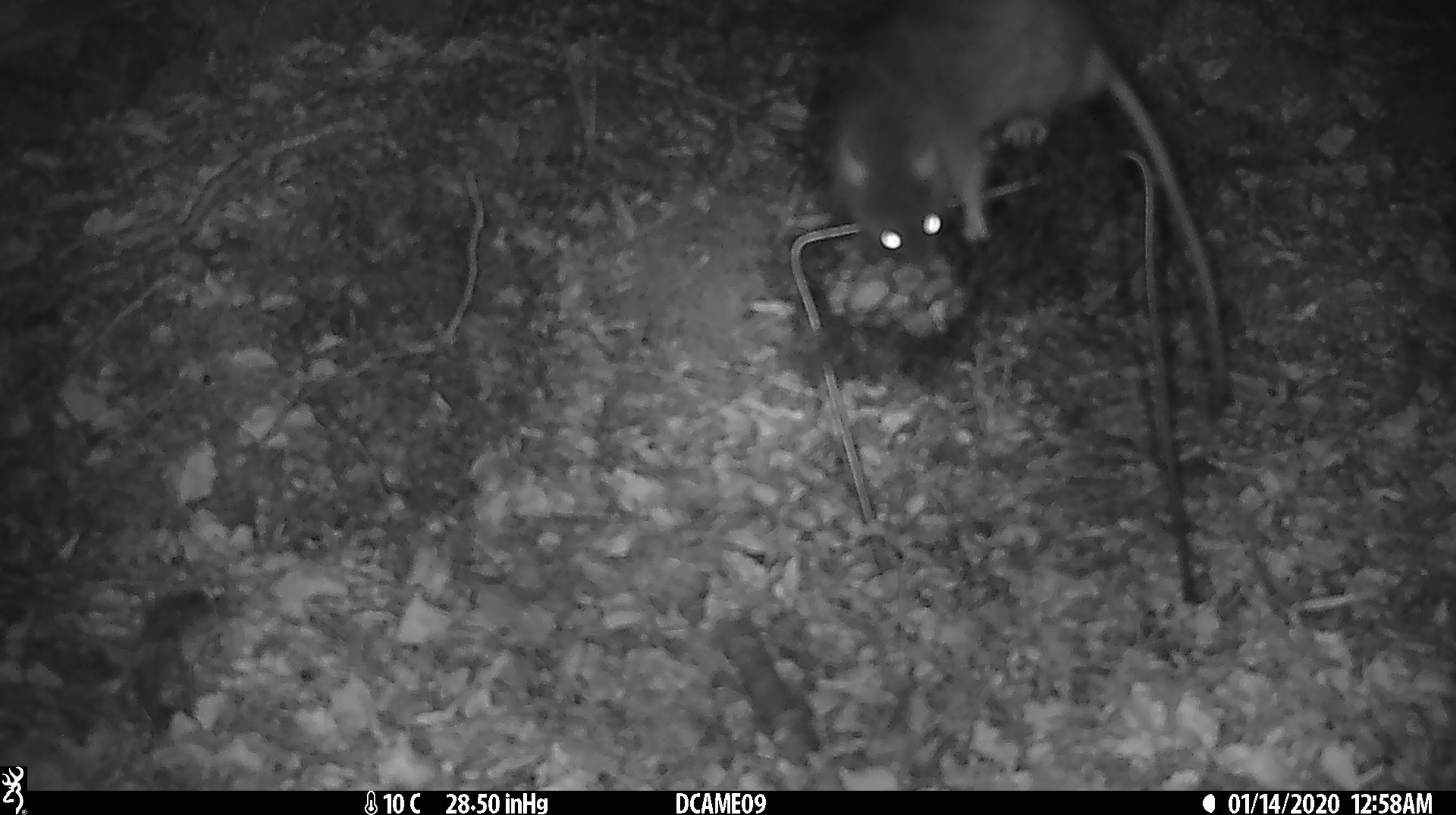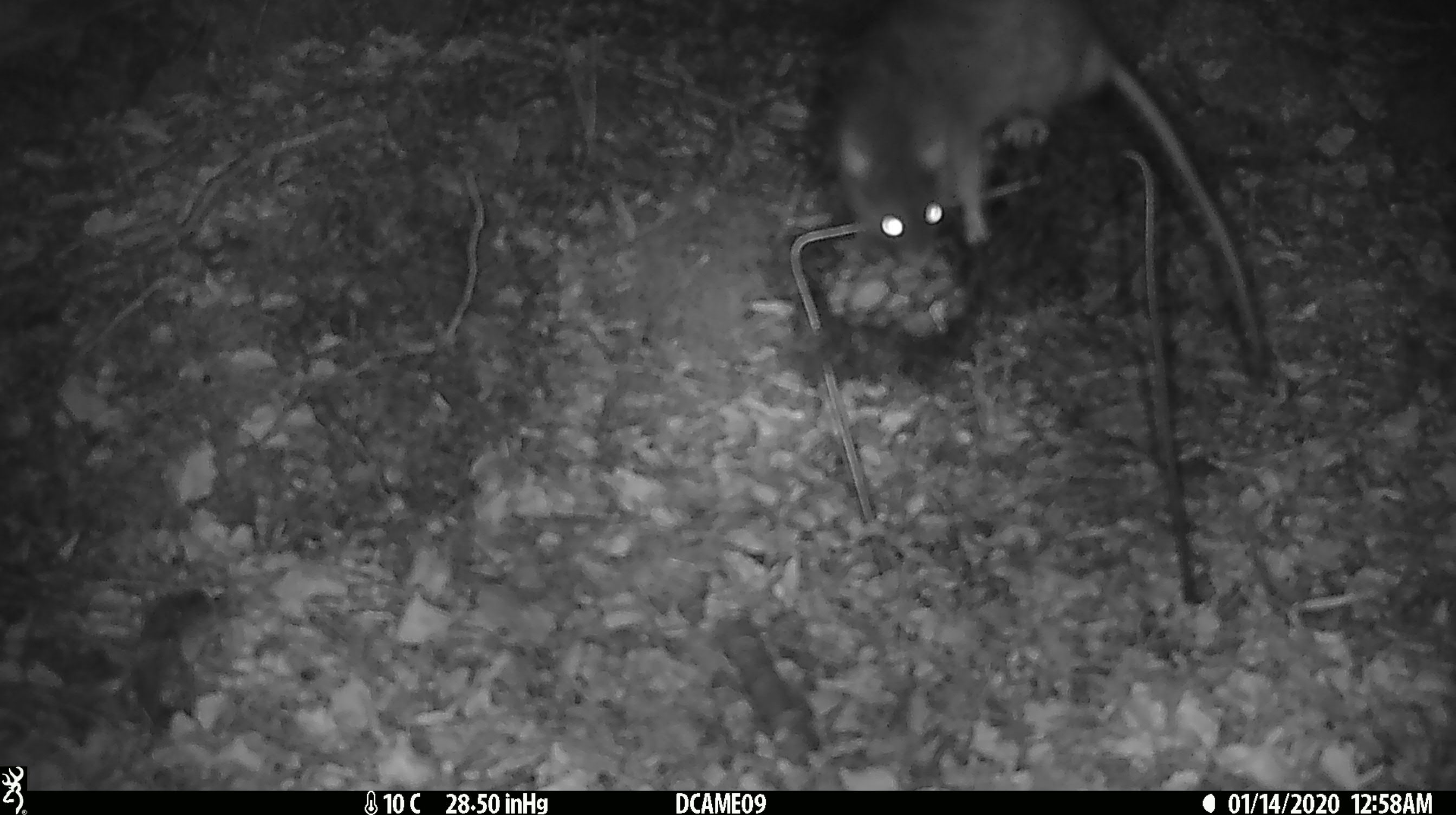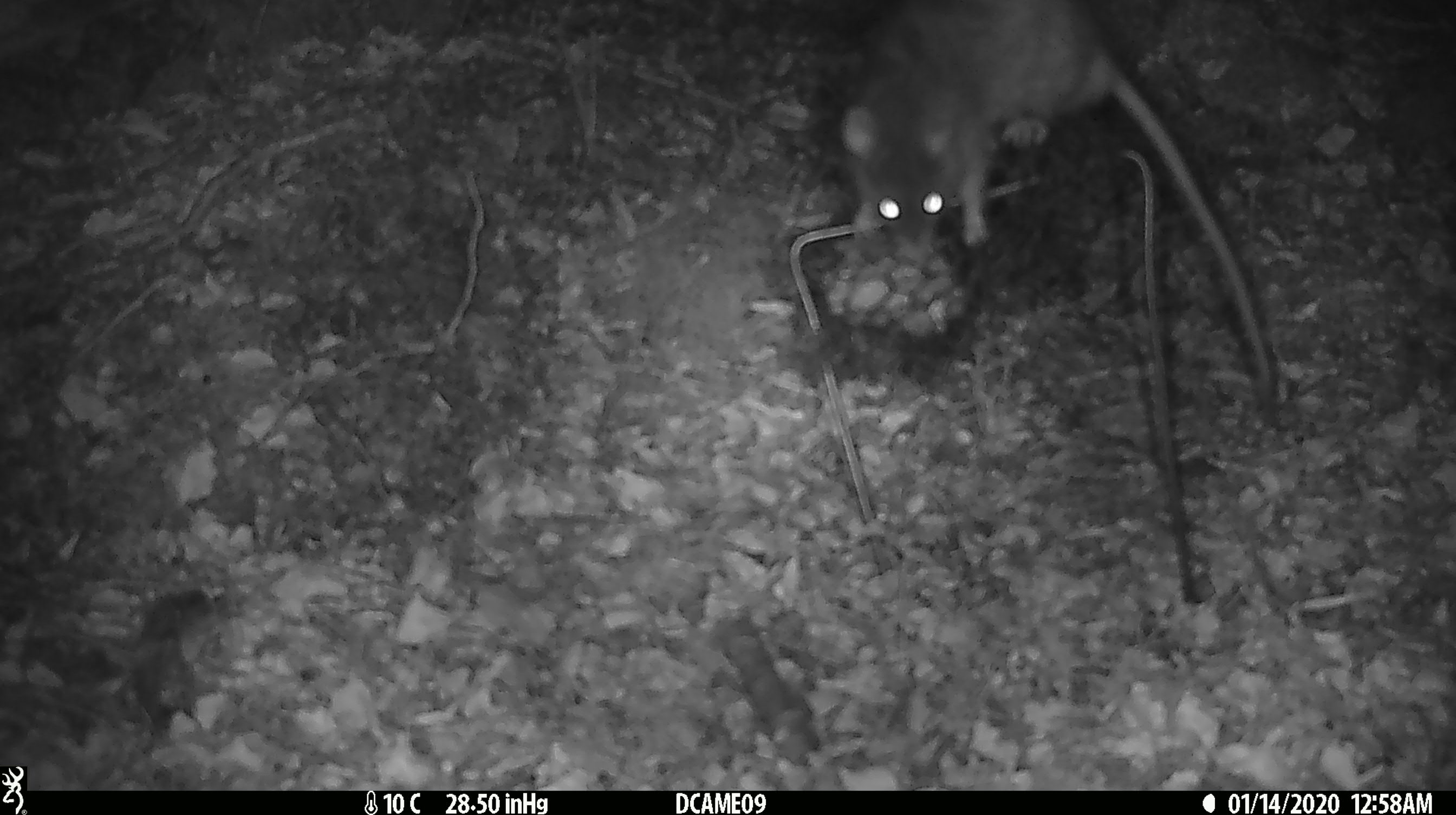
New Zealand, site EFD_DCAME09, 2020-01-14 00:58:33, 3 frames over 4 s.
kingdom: Animalia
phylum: Chordata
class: Mammalia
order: Rodentia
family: Muridae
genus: Rattus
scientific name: Rattus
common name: rat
Rat (Rattus).